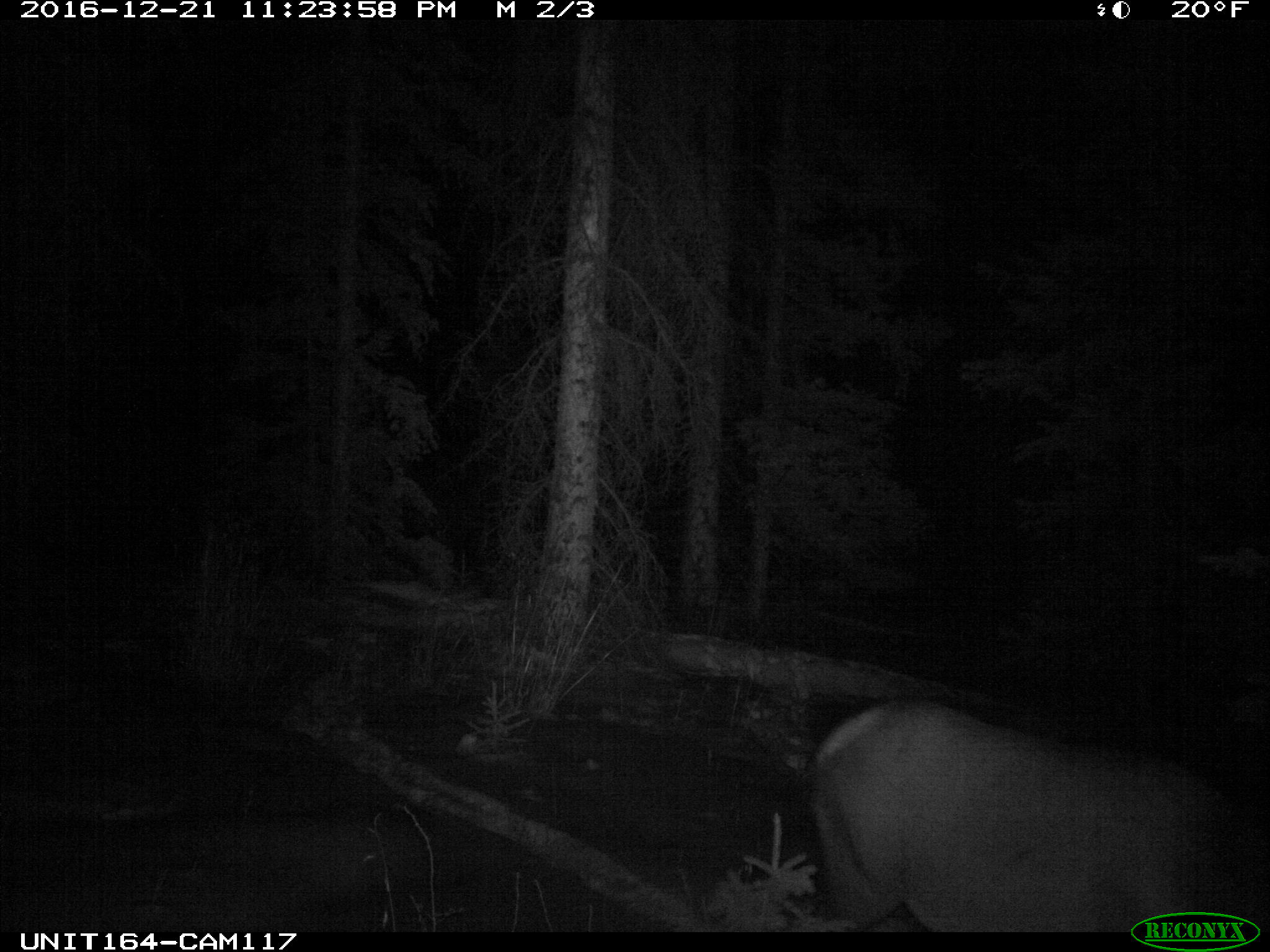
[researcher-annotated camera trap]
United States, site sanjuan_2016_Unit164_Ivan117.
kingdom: Animalia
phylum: Chordata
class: Mammalia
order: Artiodactyla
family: Cervidae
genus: Cervus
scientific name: Cervus elaphus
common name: red deer